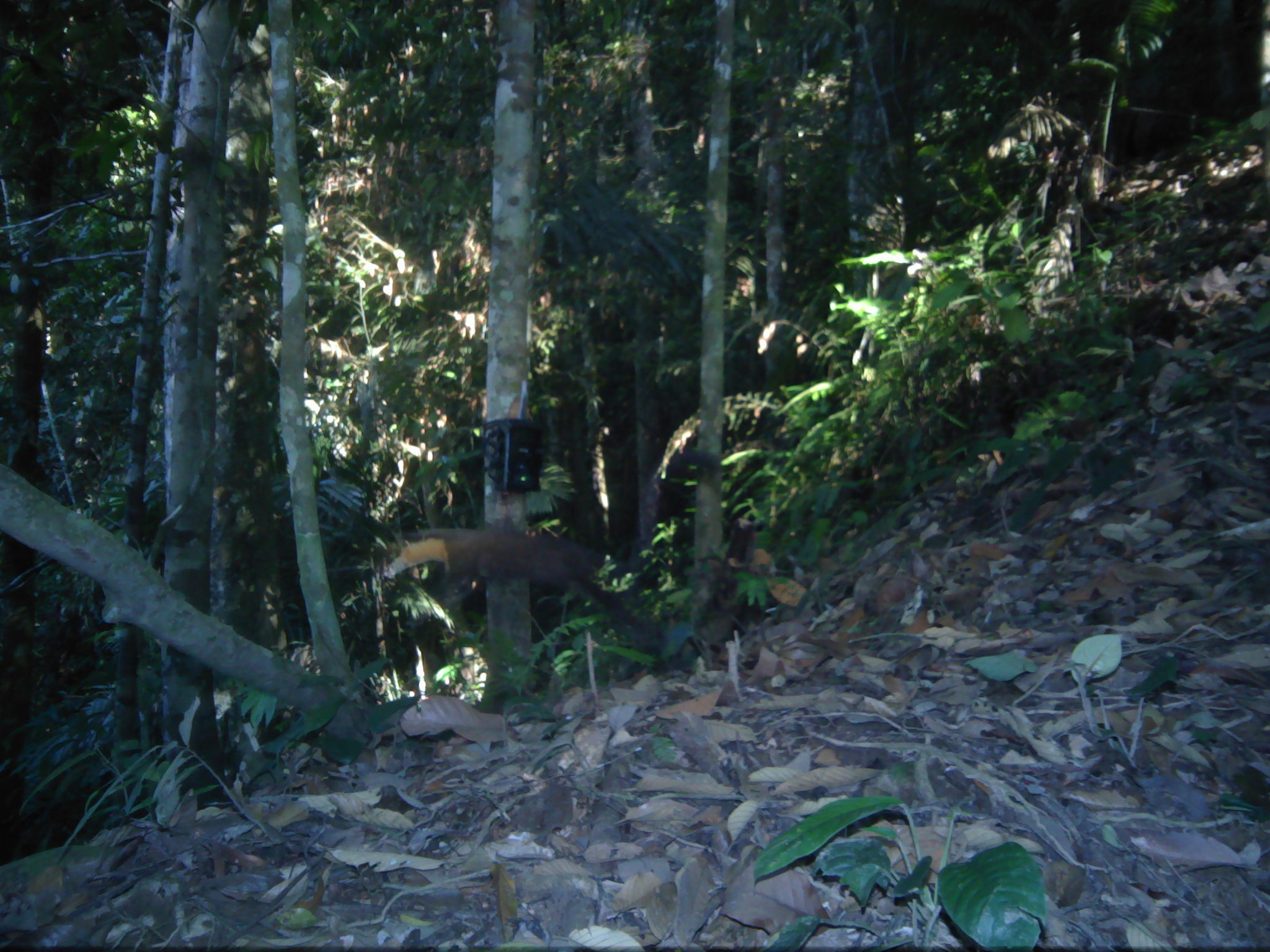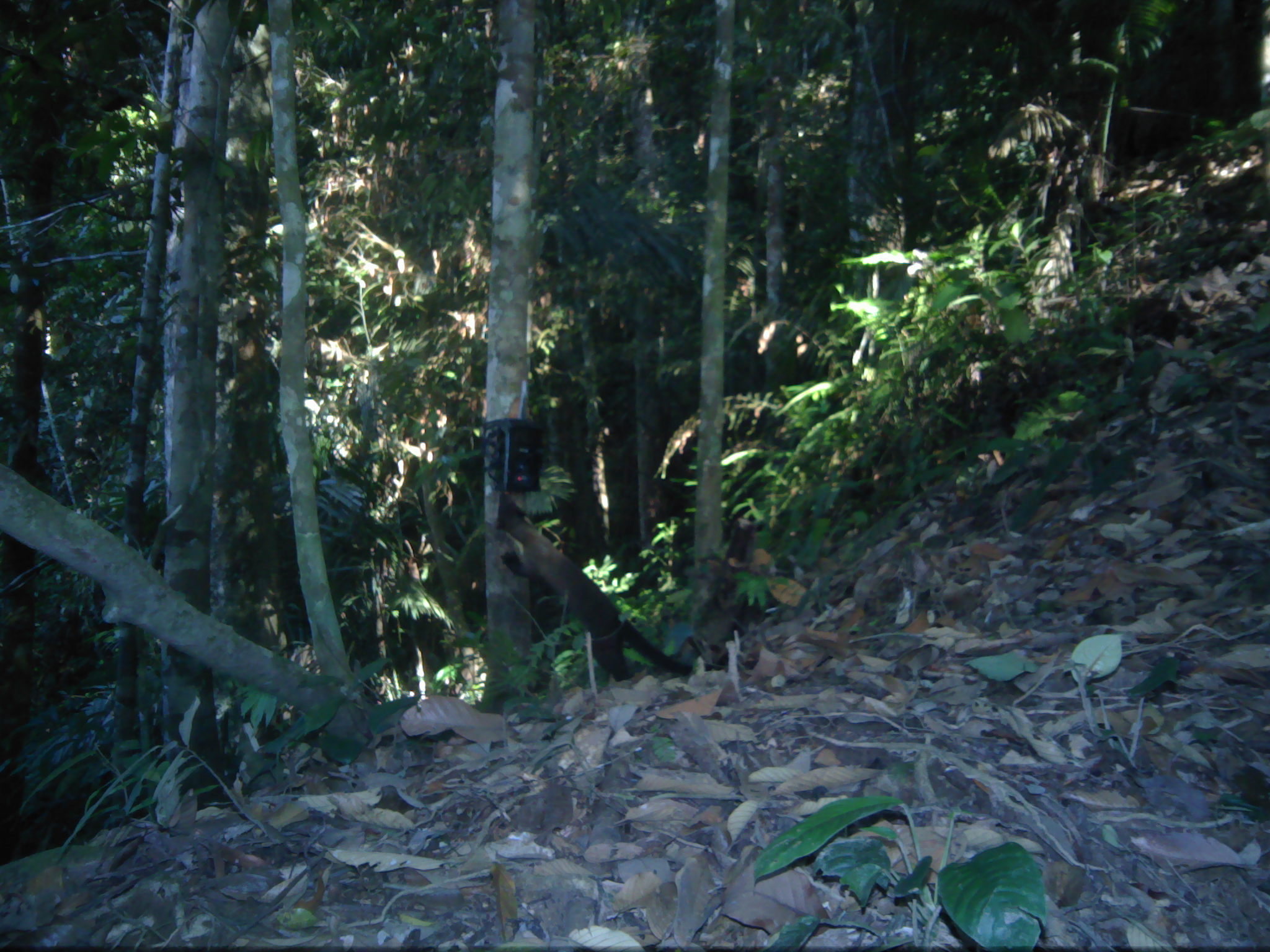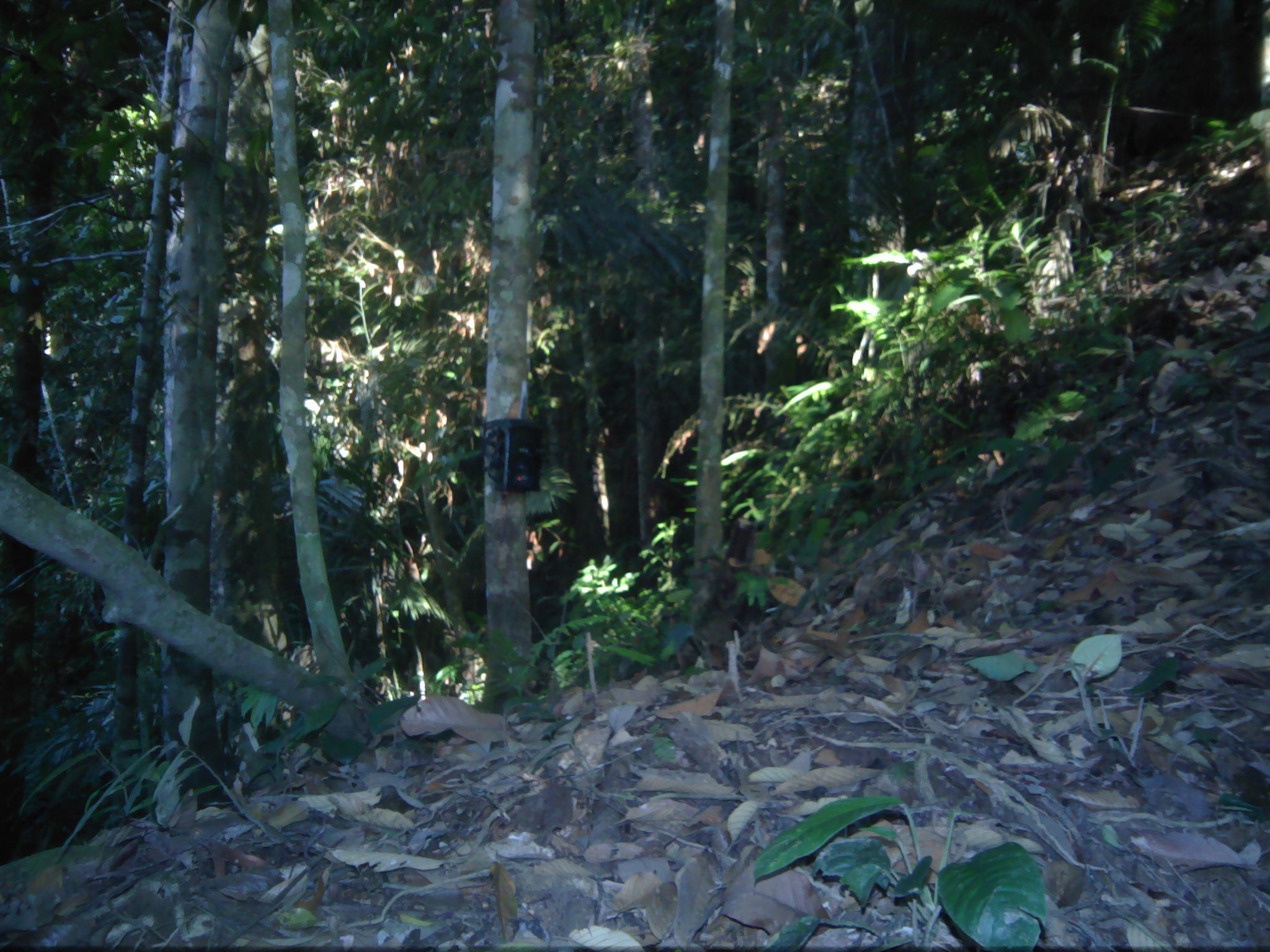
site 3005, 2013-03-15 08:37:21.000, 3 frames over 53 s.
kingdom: Animalia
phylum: Chordata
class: Mammalia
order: Carnivora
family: Mustelidae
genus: Martes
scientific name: Martes flavigula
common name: yellow-throated marten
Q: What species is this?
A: Martes flavigula (yellow-throated marten).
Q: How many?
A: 1.